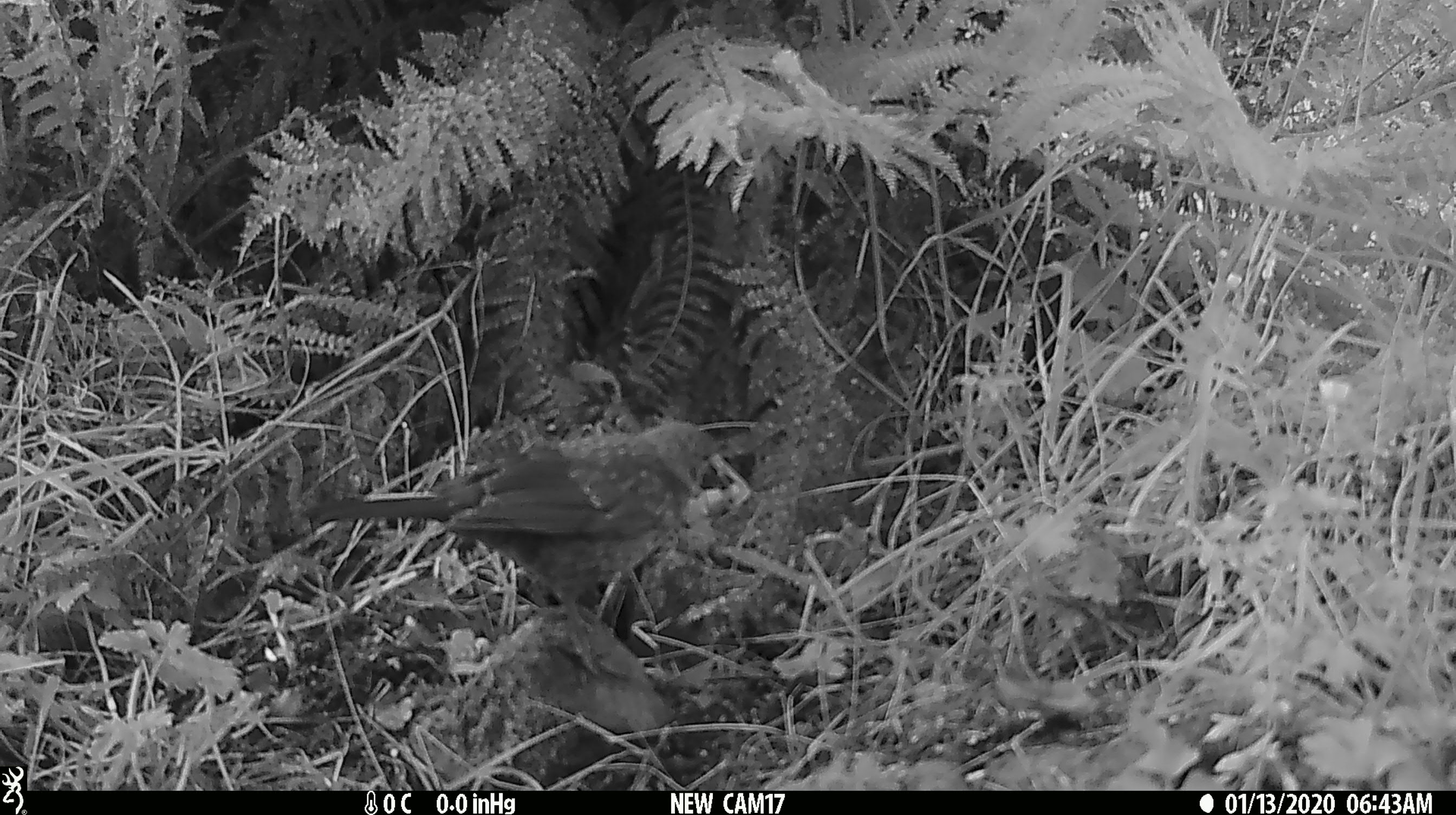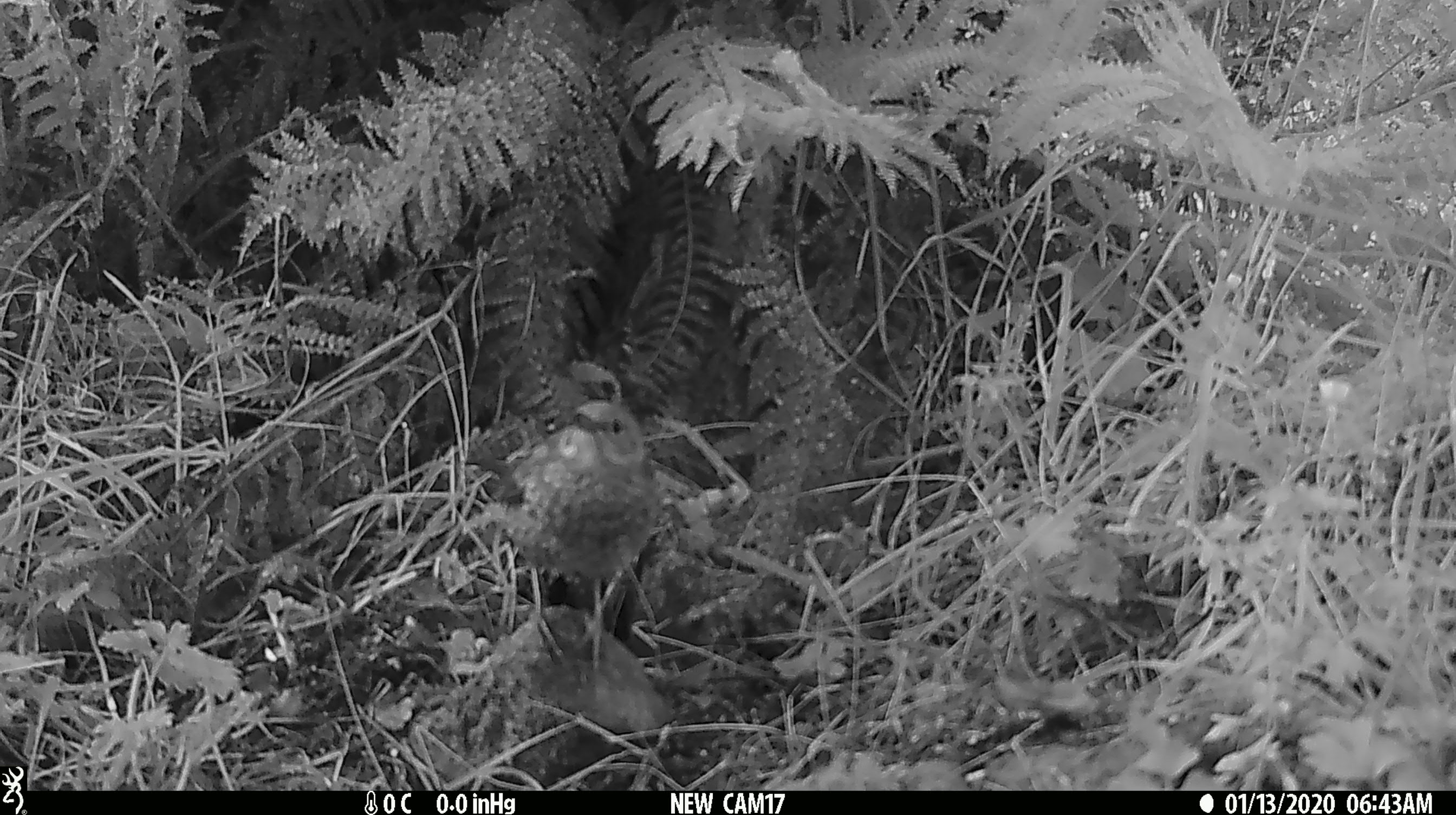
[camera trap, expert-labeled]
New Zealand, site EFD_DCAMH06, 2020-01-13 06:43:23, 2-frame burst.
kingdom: Animalia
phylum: Chordata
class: Aves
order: Passeriformes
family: Turdidae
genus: Turdus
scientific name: Turdus philomelos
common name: song thrush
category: thrush